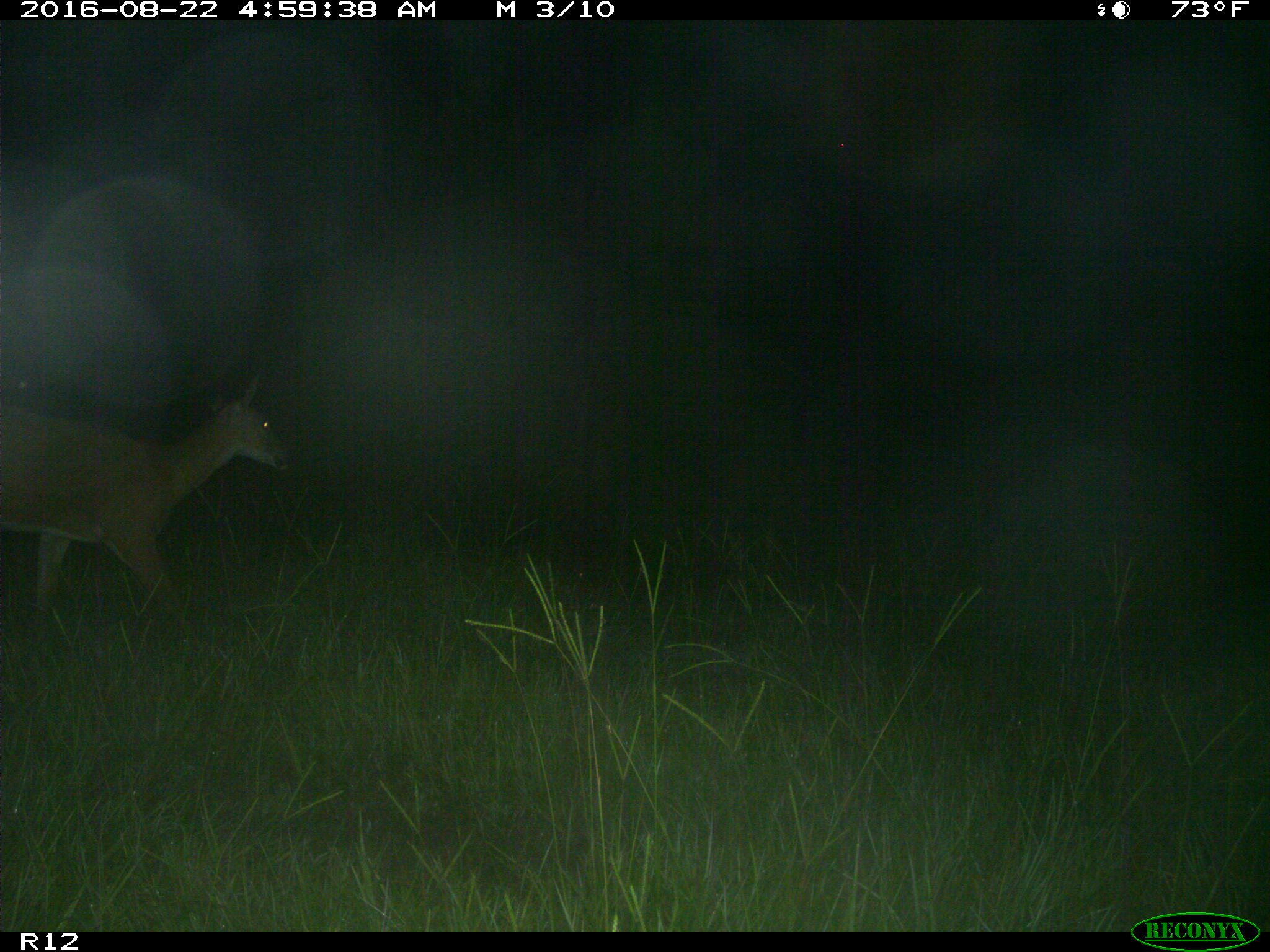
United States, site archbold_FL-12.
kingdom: Animalia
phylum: Chordata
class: Mammalia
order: Artiodactyla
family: Cervidae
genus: Odocoileus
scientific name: Odocoileus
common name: deer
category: unidentified deer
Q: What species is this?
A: Unidentified deer (deer) (Odocoileus).